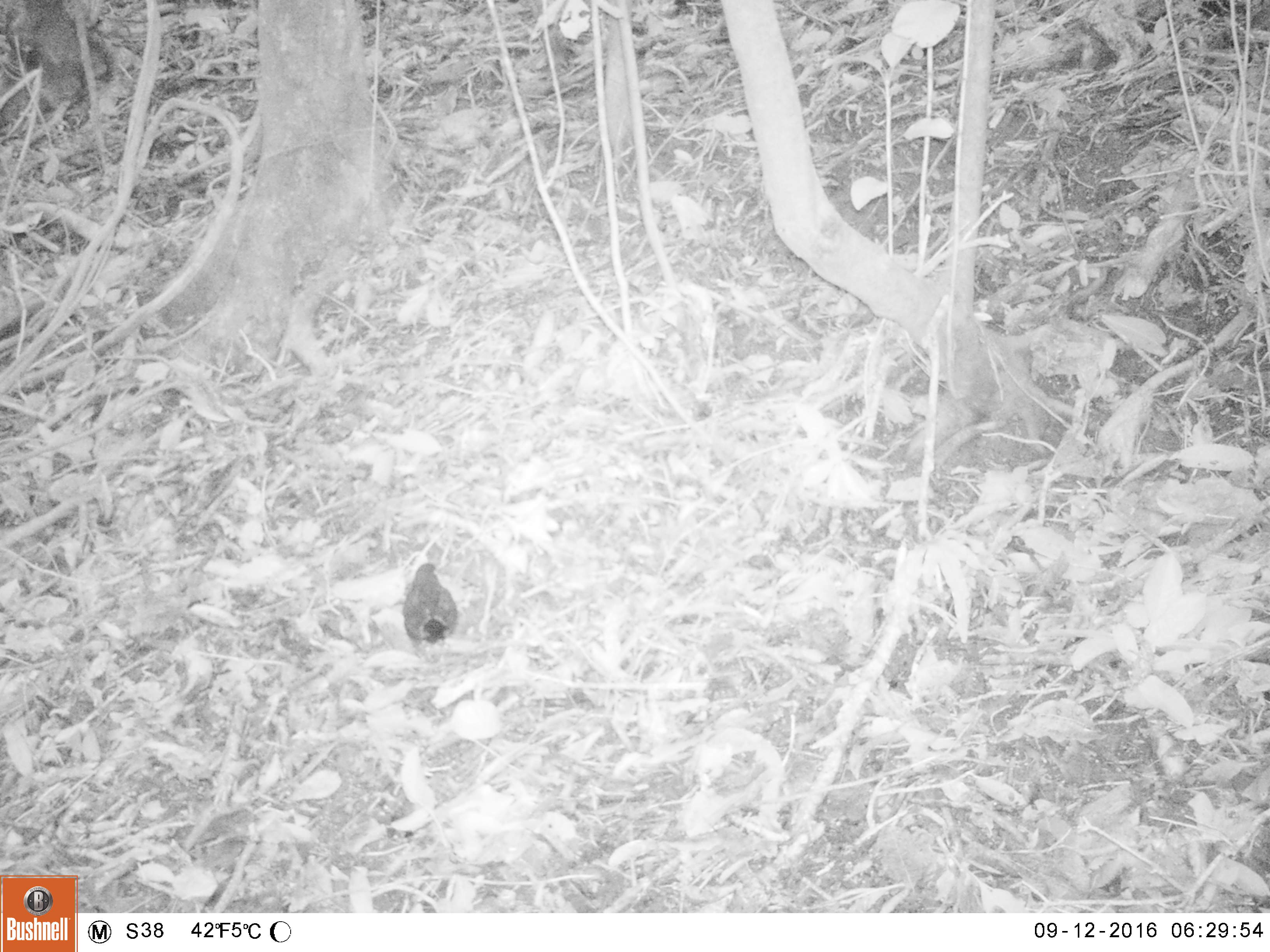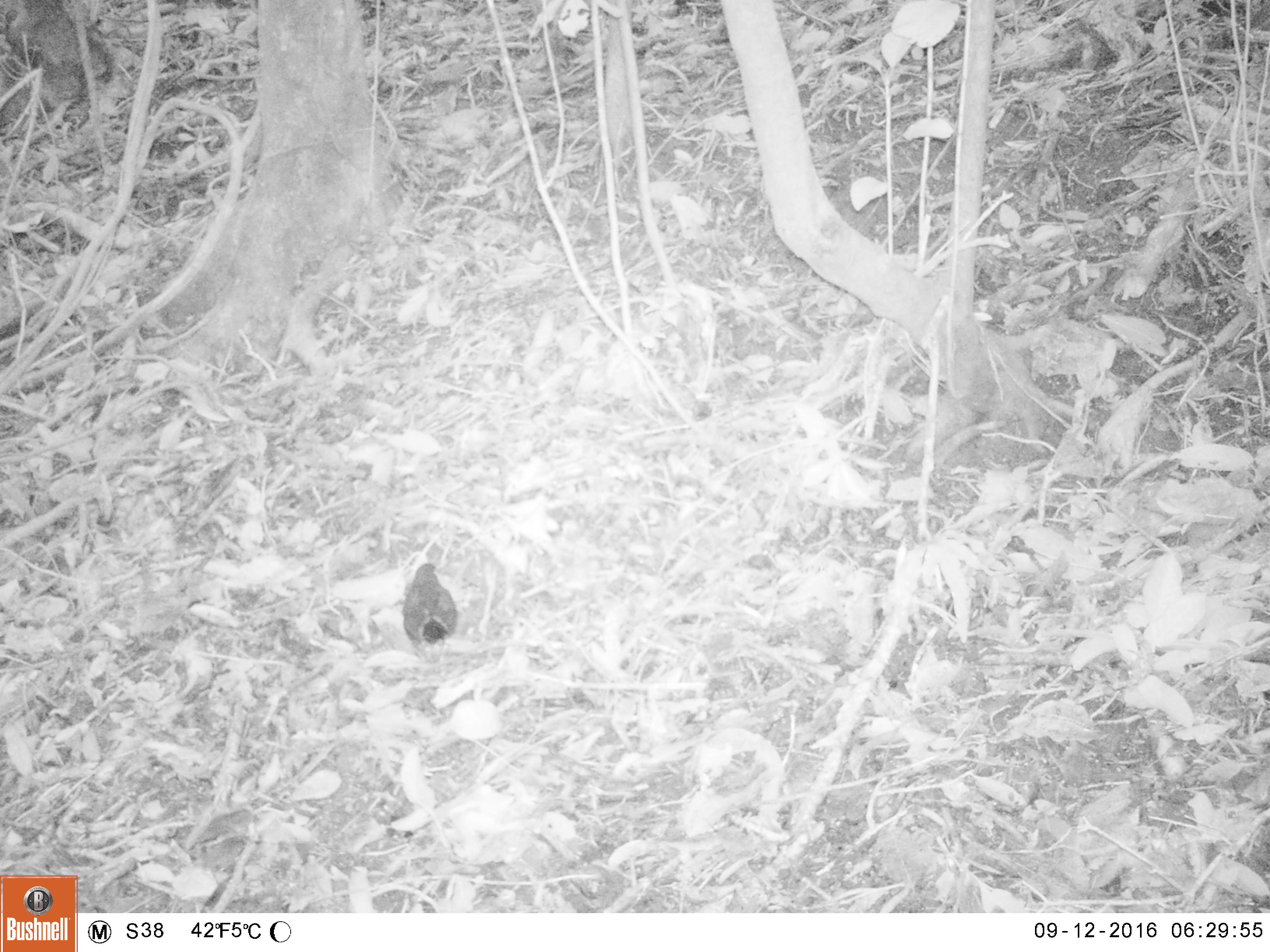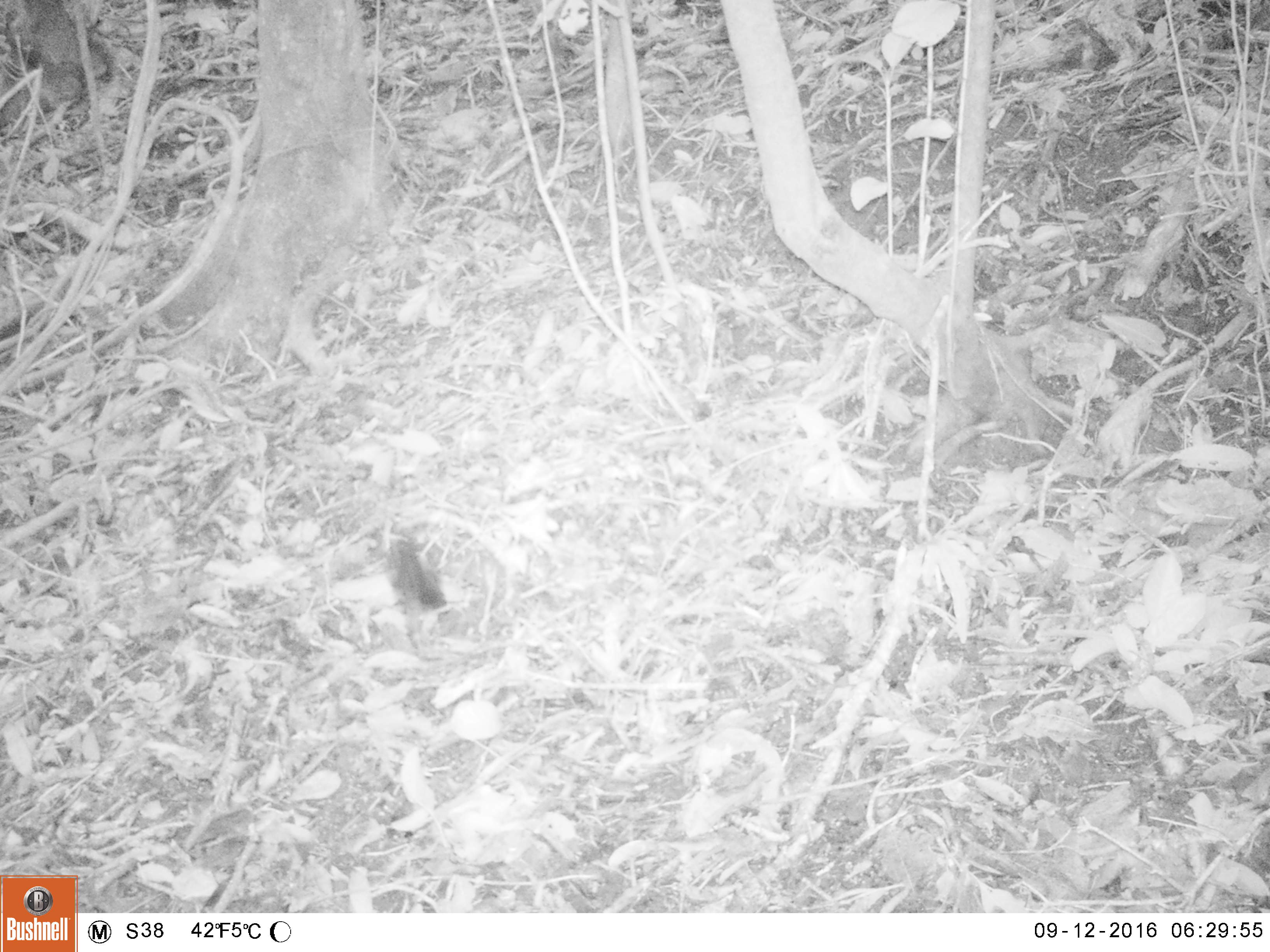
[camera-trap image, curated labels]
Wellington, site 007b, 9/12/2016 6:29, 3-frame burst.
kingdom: Animalia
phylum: Chordata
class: Aves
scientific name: Aves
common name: bird